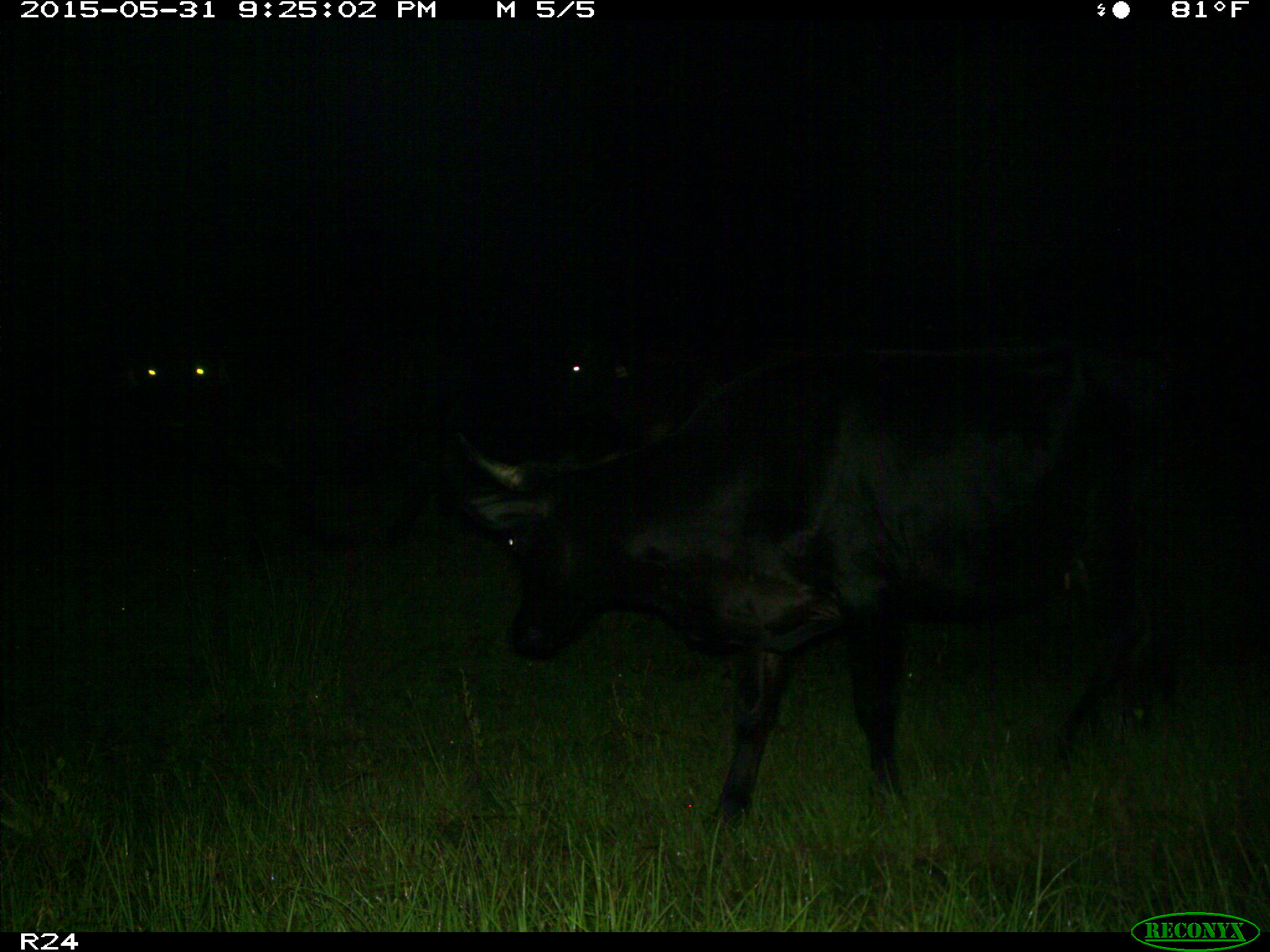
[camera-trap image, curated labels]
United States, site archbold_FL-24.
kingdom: Animalia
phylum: Chordata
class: Mammalia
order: Artiodactyla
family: Bovidae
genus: Bos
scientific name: Bos taurus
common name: domestic cow